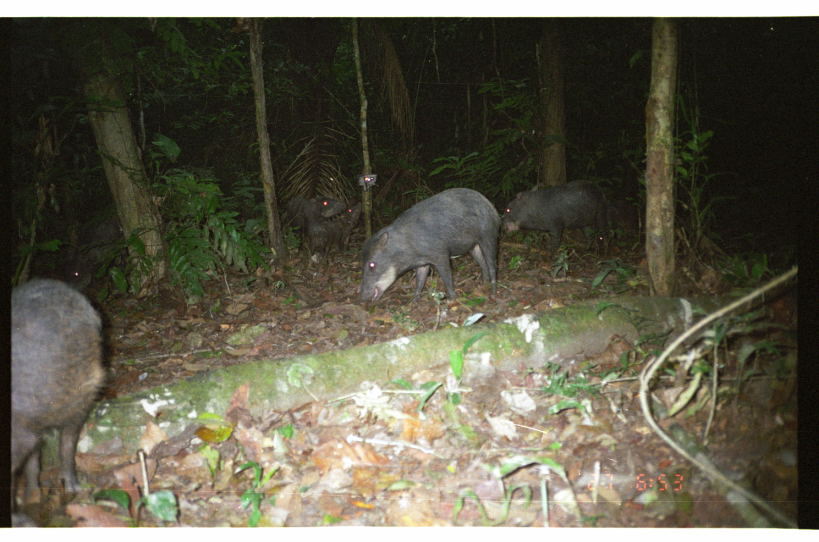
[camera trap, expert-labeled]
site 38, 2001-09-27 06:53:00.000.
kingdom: Animalia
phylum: Chordata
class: Mammalia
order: Artiodactyla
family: Tayassuidae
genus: Tayassu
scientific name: Tayassu pecari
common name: white-lipped peccary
Tayassu pecari (white-lipped peccary).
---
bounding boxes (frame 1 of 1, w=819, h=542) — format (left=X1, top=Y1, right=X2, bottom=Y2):
tayassu pecari: (left=12, top=271, right=108, bottom=527); (left=357, top=186, right=502, bottom=311); (left=499, top=178, right=612, bottom=262); (left=53, top=209, right=131, bottom=292); (left=284, top=194, right=363, bottom=254); (left=317, top=193, right=360, bottom=219)